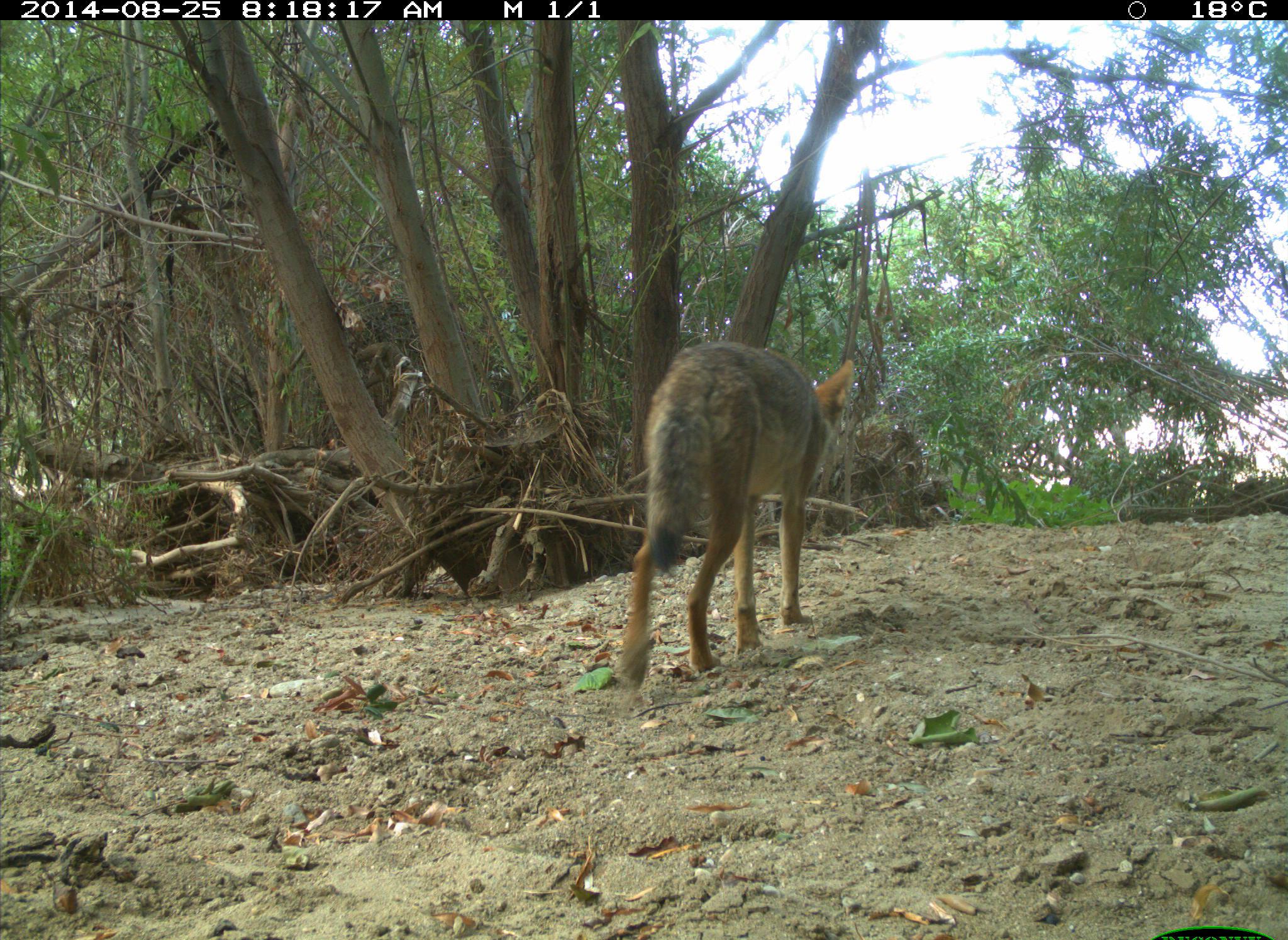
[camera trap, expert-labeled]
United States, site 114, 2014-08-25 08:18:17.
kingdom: Animalia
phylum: Chordata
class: Mammalia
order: Carnivora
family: Canidae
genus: Canis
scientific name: Canis latrans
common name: coyote